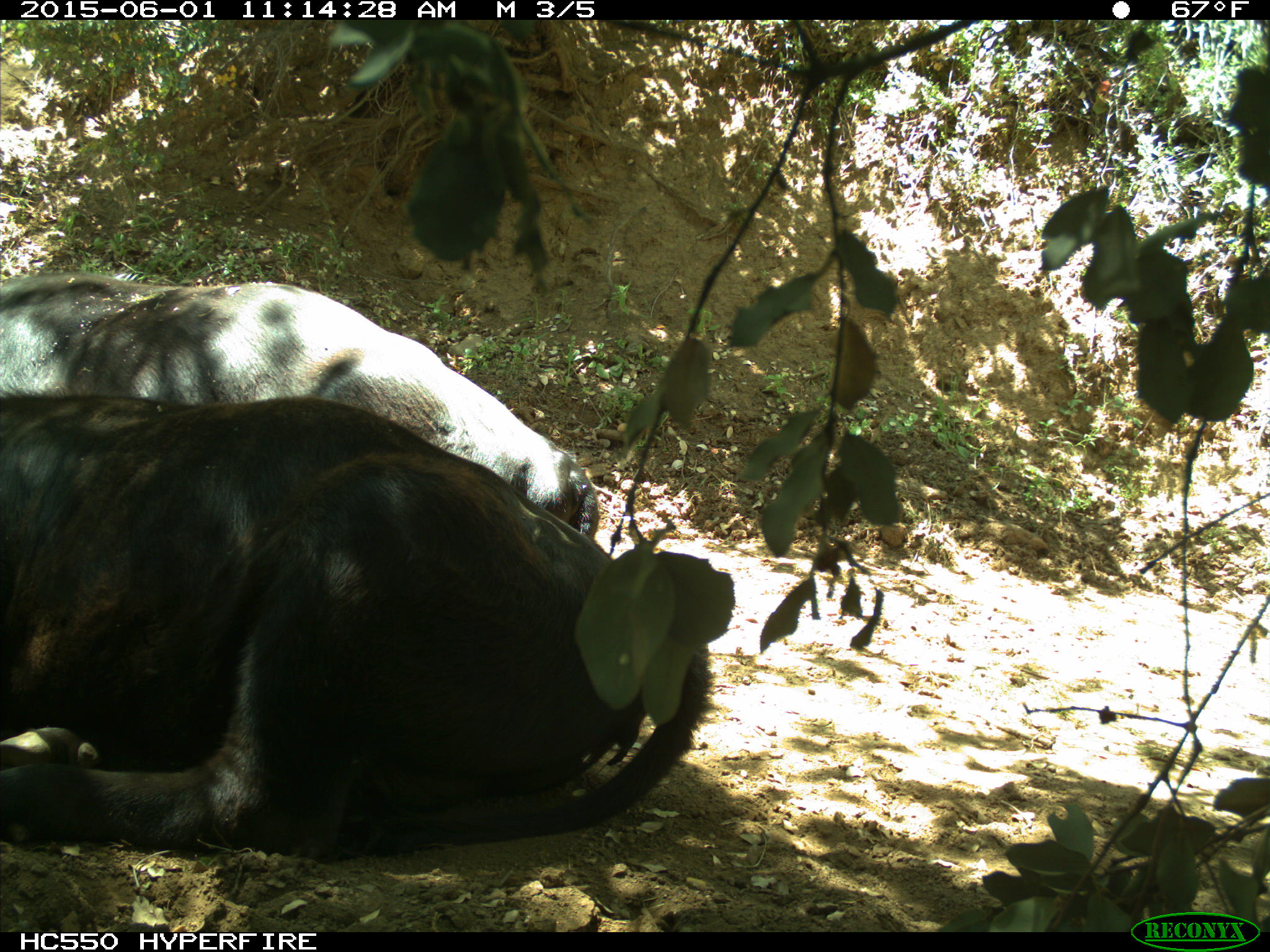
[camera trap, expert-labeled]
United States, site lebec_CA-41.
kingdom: Animalia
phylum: Chordata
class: Mammalia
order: Artiodactyla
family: Bovidae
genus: Bos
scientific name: Bos taurus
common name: domestic cow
Bos taurus (domestic cow).